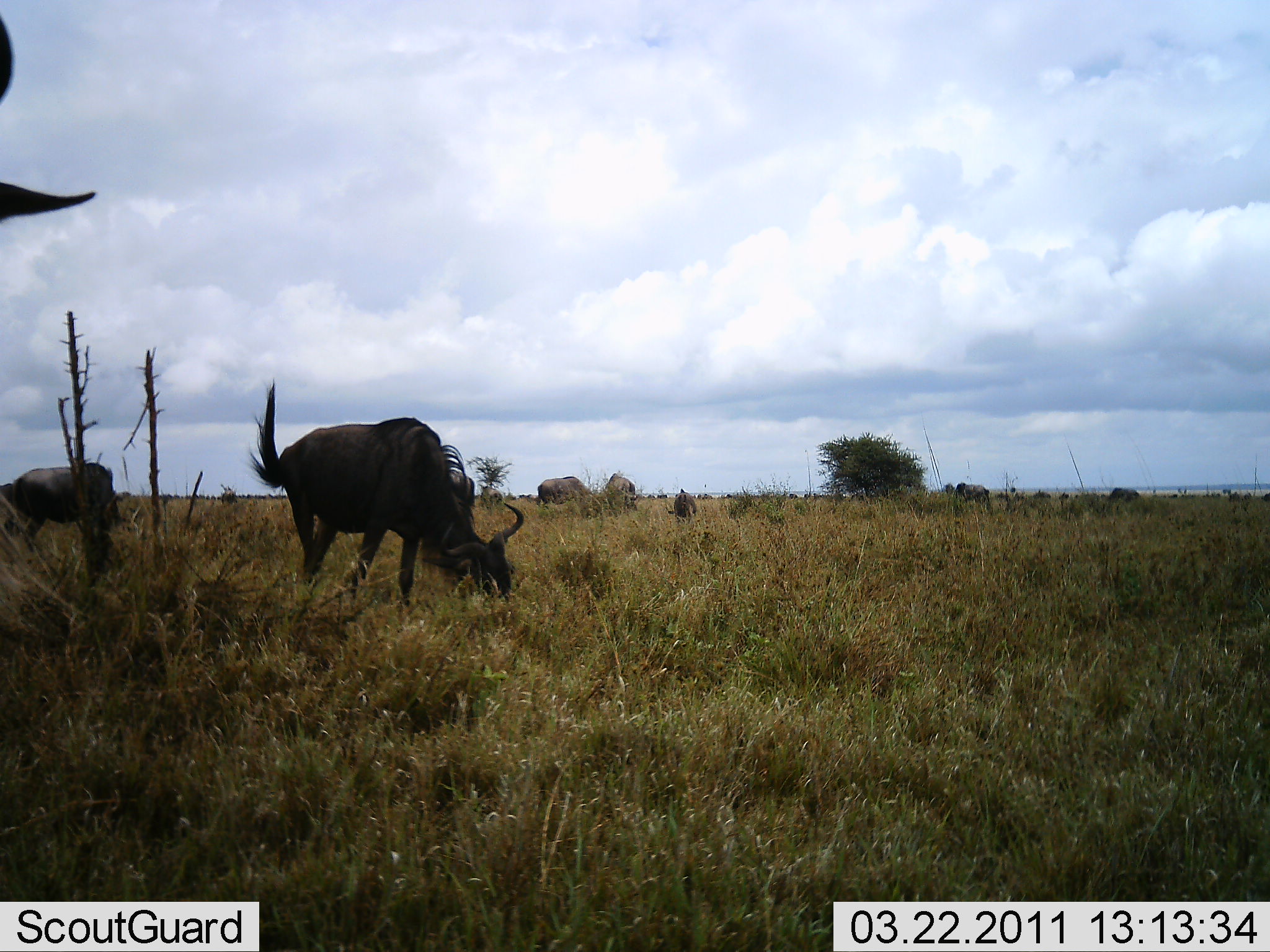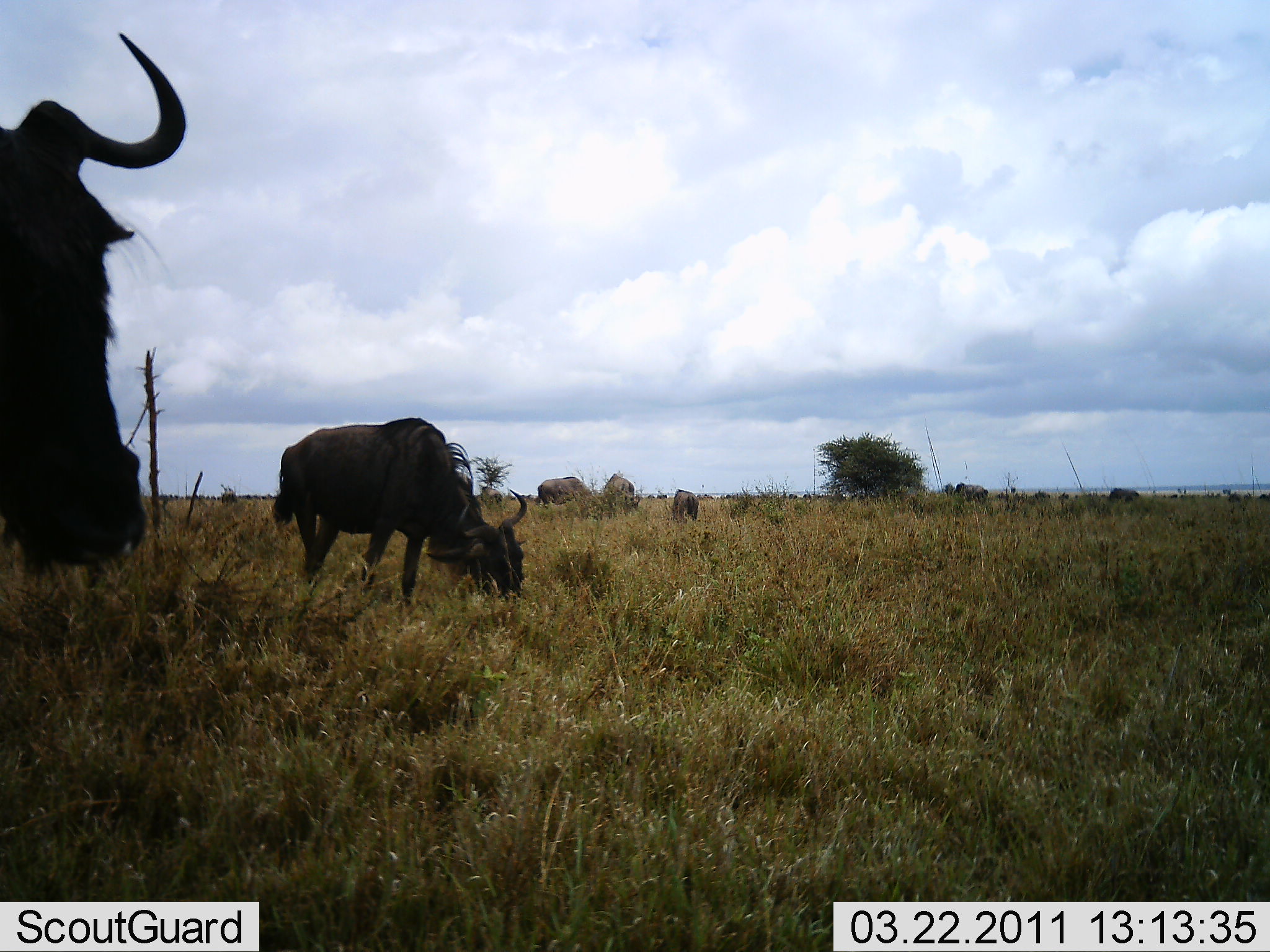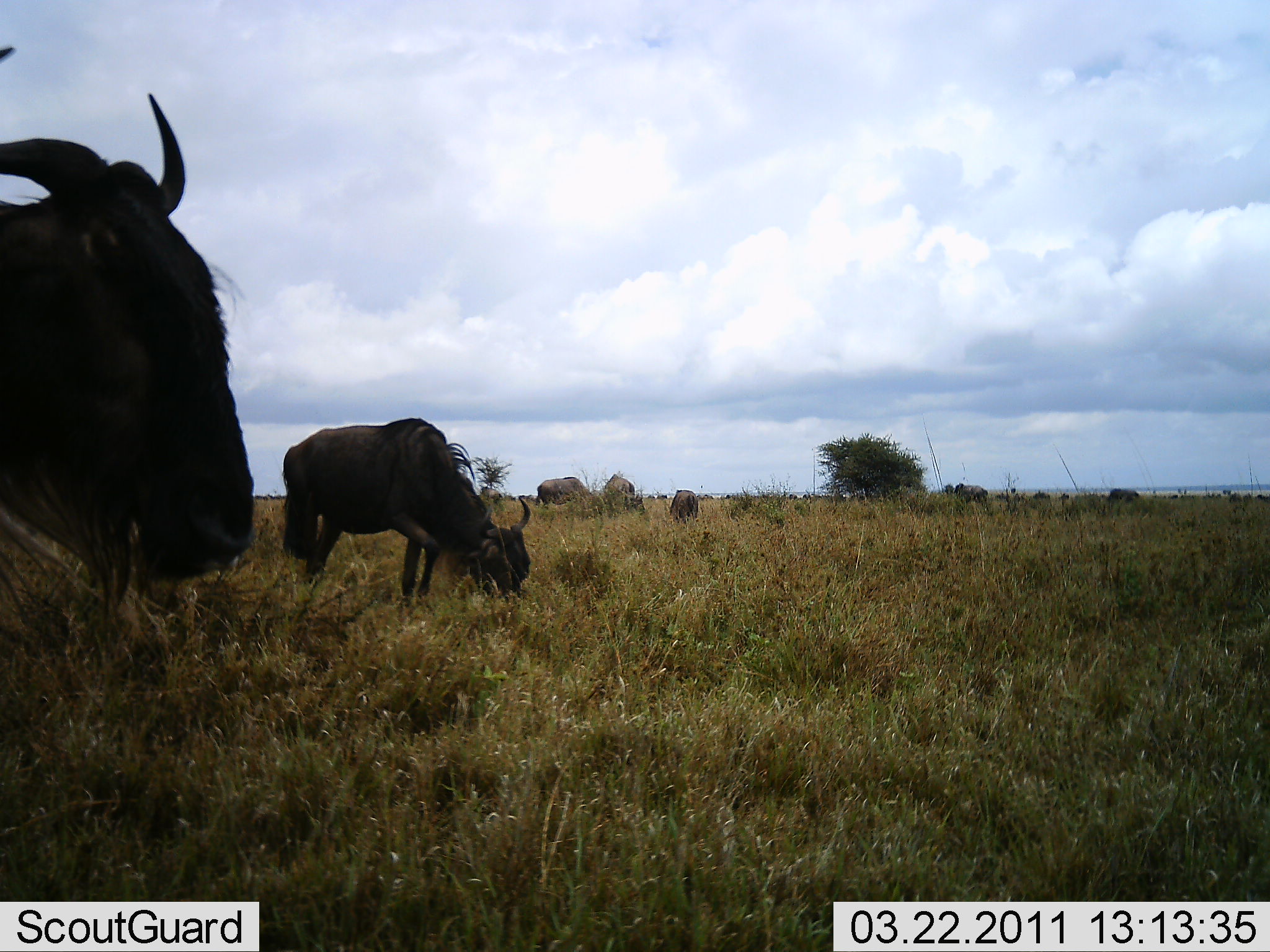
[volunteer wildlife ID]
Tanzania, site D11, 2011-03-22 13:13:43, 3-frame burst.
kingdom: Animalia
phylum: Chordata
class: Mammalia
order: Artiodactyla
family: Bovidae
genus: Connochaetes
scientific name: Connochaetes taurinus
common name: blue wildebeest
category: wildebeest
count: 11-50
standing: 62%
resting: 23%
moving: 38%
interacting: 8%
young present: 8%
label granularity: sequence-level